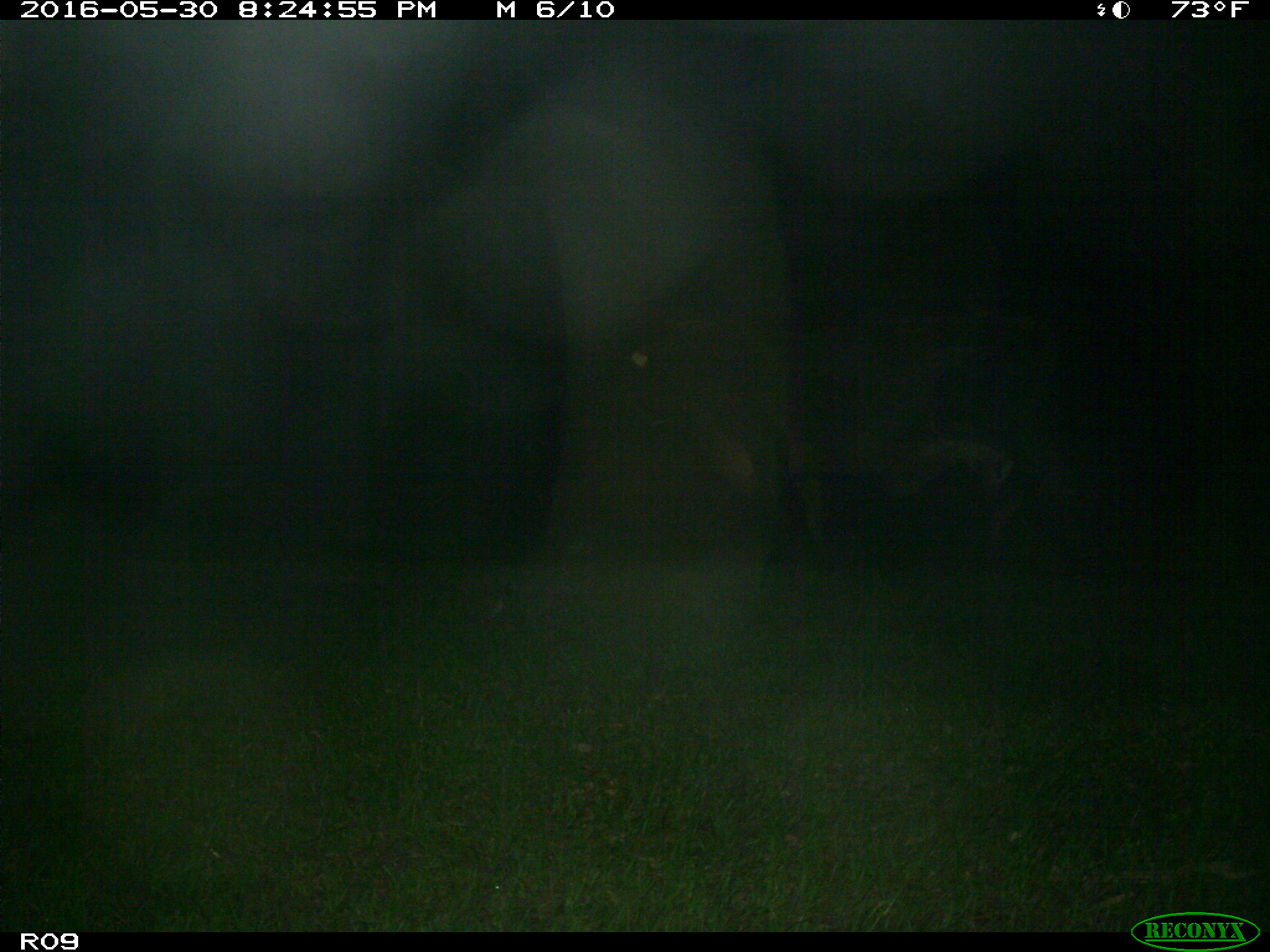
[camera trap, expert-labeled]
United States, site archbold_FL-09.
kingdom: Animalia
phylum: Chordata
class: Mammalia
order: Artiodactyla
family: Bovidae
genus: Bos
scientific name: Bos taurus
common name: domestic cow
Bos taurus (domestic cow).